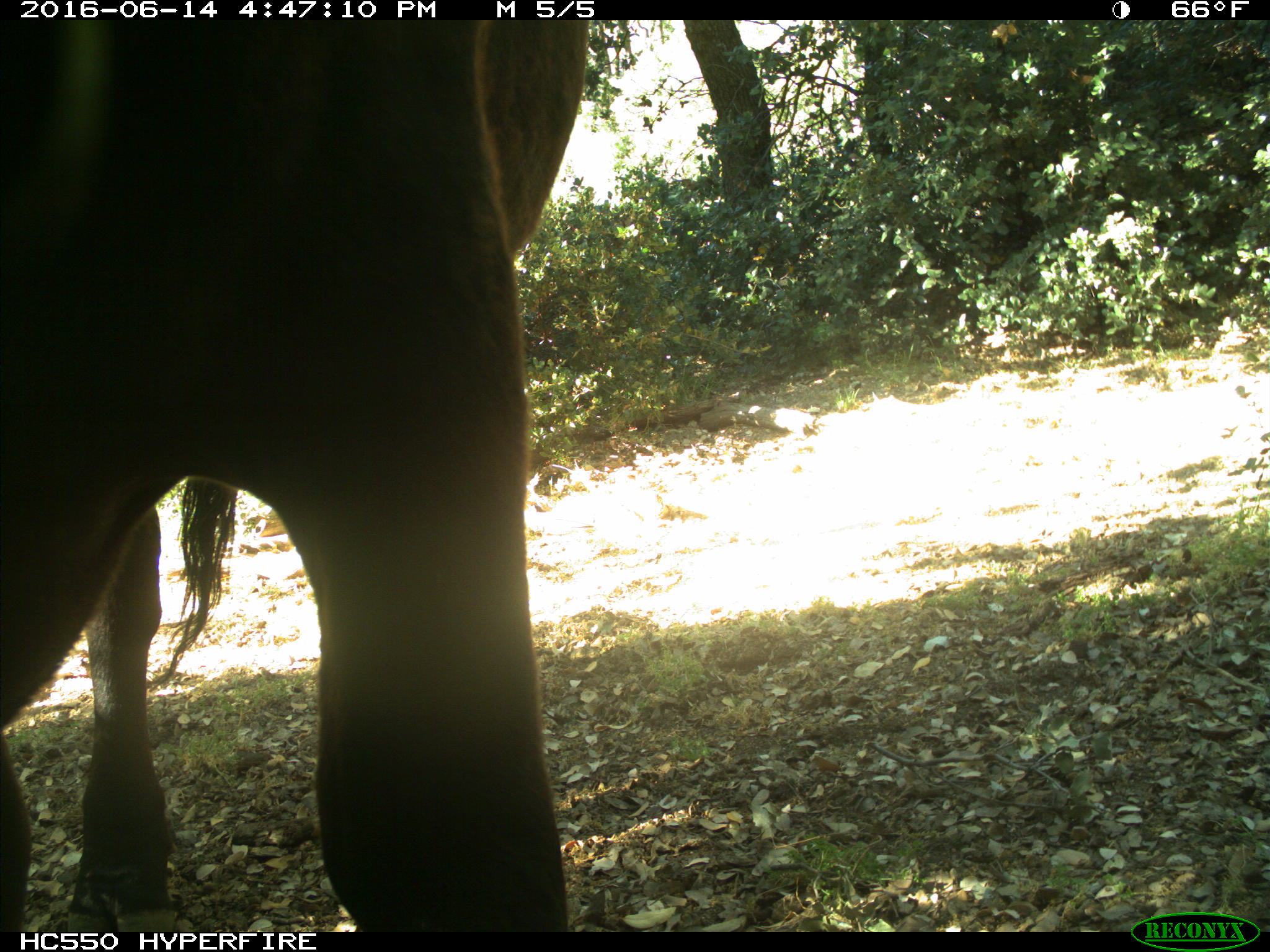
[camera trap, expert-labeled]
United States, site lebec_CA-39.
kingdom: Animalia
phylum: Chordata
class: Mammalia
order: Artiodactyla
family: Bovidae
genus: Bos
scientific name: Bos taurus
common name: domestic cow